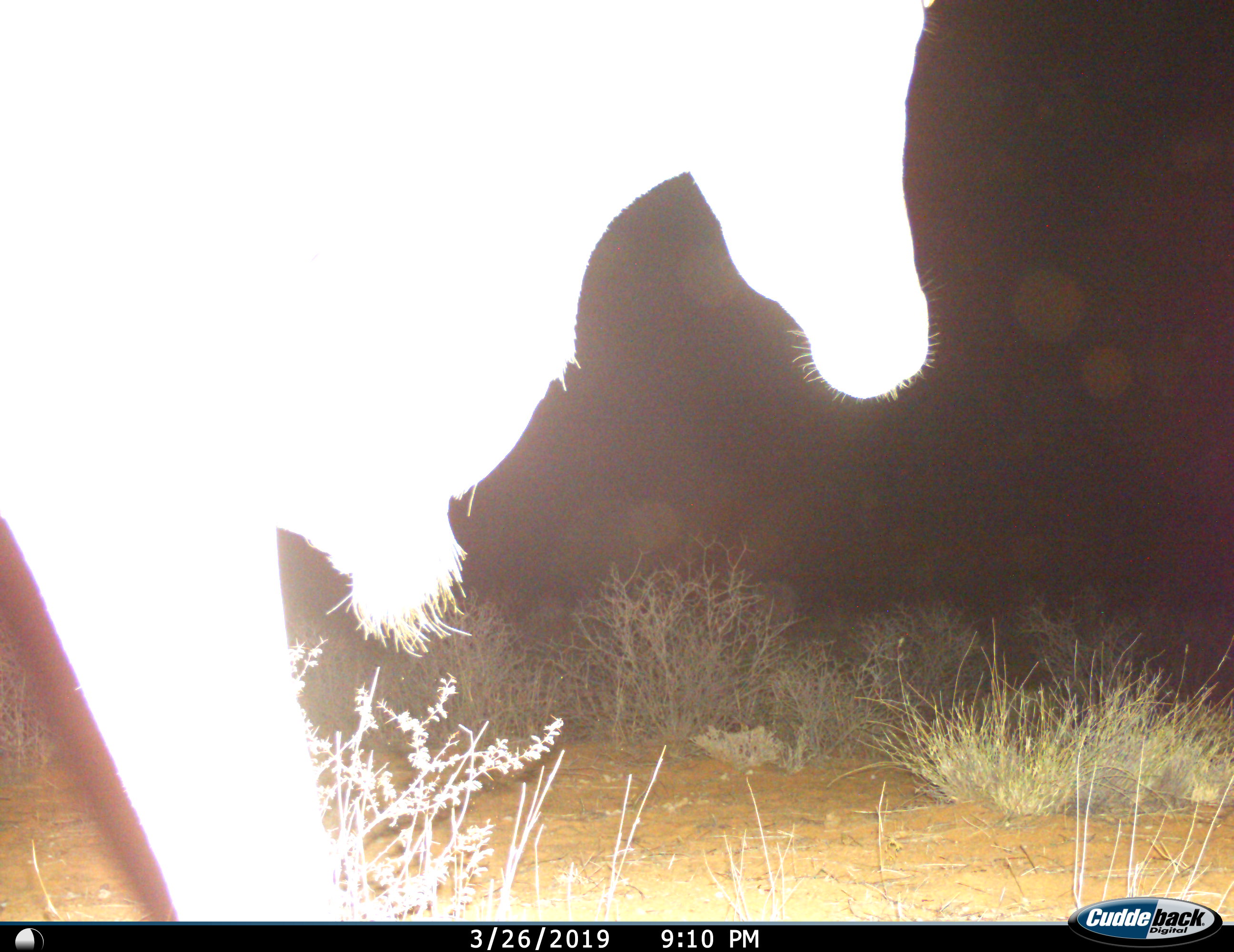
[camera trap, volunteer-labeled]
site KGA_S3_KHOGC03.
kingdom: Animalia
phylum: Chordata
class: Mammalia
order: Artiodactyla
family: Bovidae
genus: Tragelaphus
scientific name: Tragelaphus oryx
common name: eland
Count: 1.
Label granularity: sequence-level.